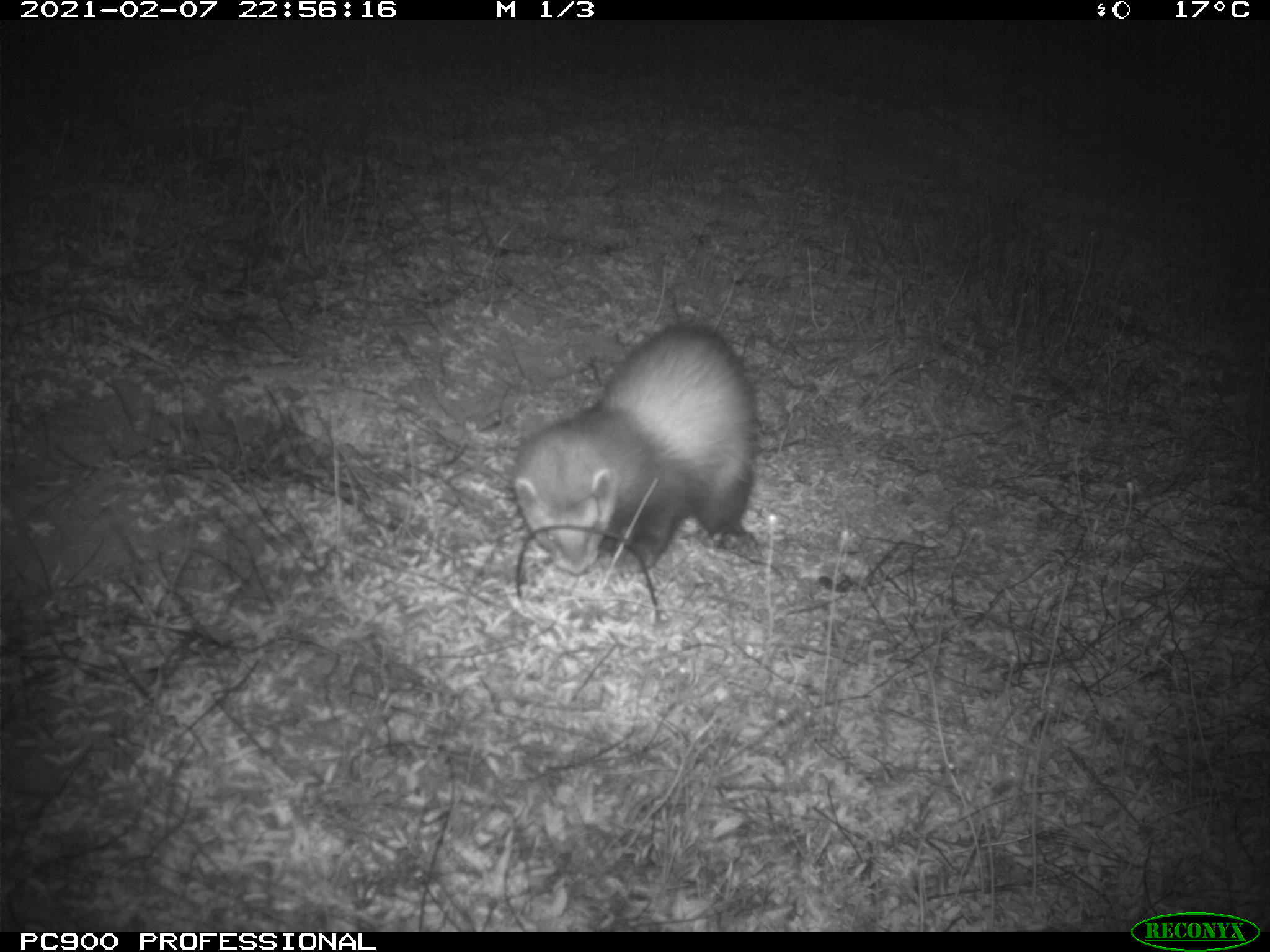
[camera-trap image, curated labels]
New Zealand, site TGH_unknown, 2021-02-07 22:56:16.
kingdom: Animalia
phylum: Chordata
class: Mammalia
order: Carnivora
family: Mustelidae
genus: Mustela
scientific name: Mustela furo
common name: ferret